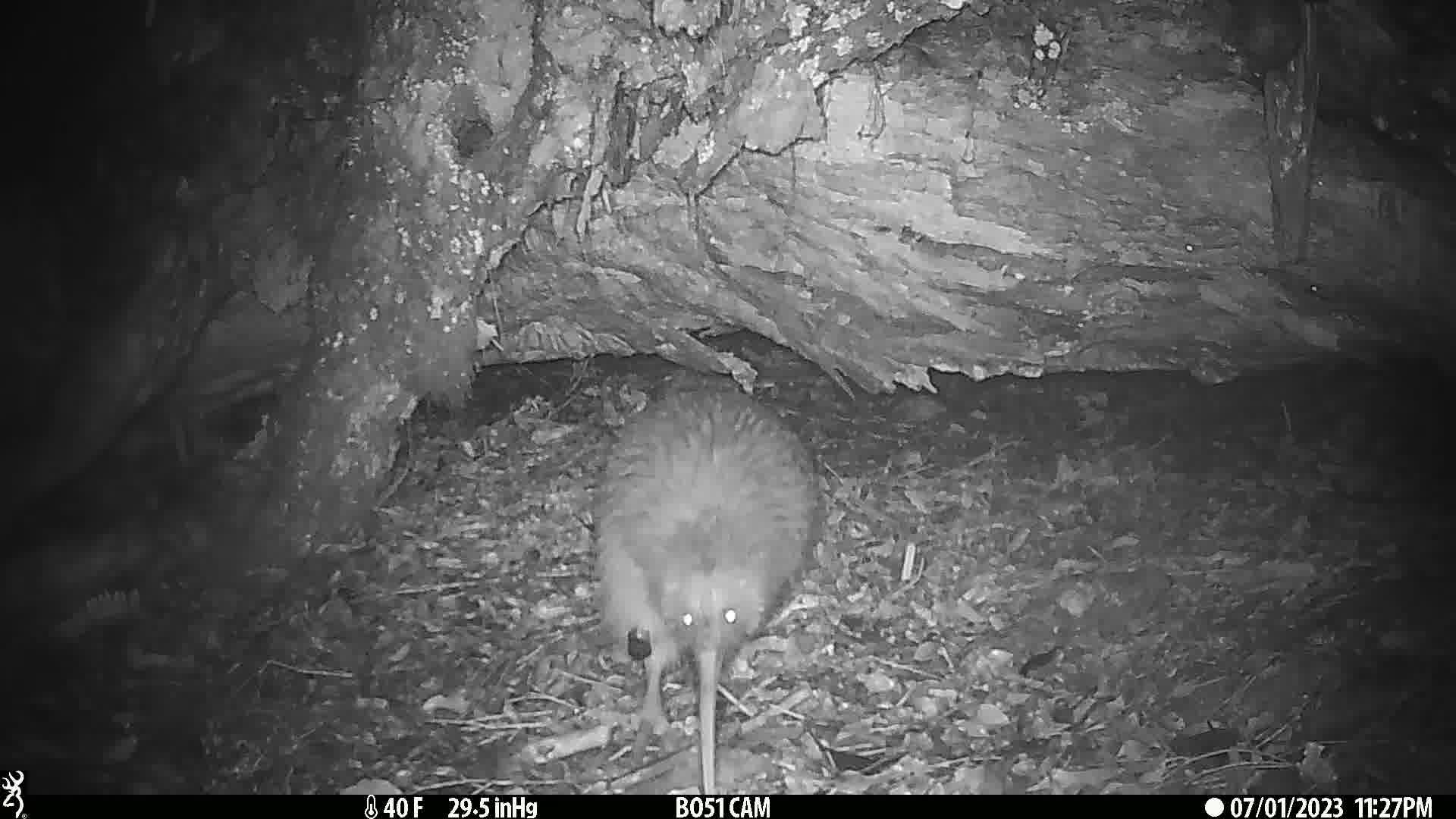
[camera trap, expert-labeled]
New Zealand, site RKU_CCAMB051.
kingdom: Animalia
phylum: Chordata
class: Aves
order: Apterygiformes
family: Apterygidae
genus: Apteryx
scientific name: Apteryx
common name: kiwi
Kiwi (Apteryx).